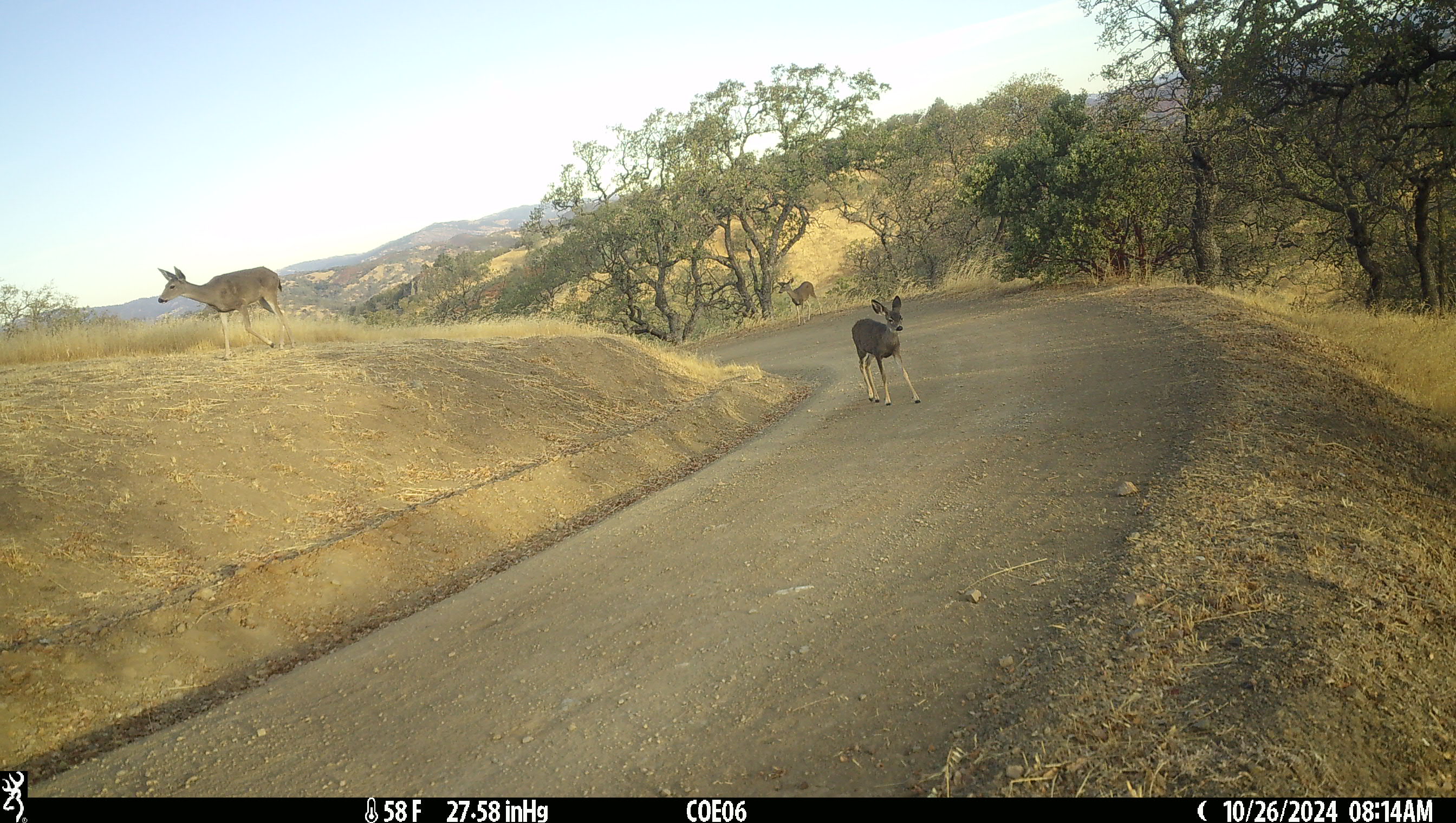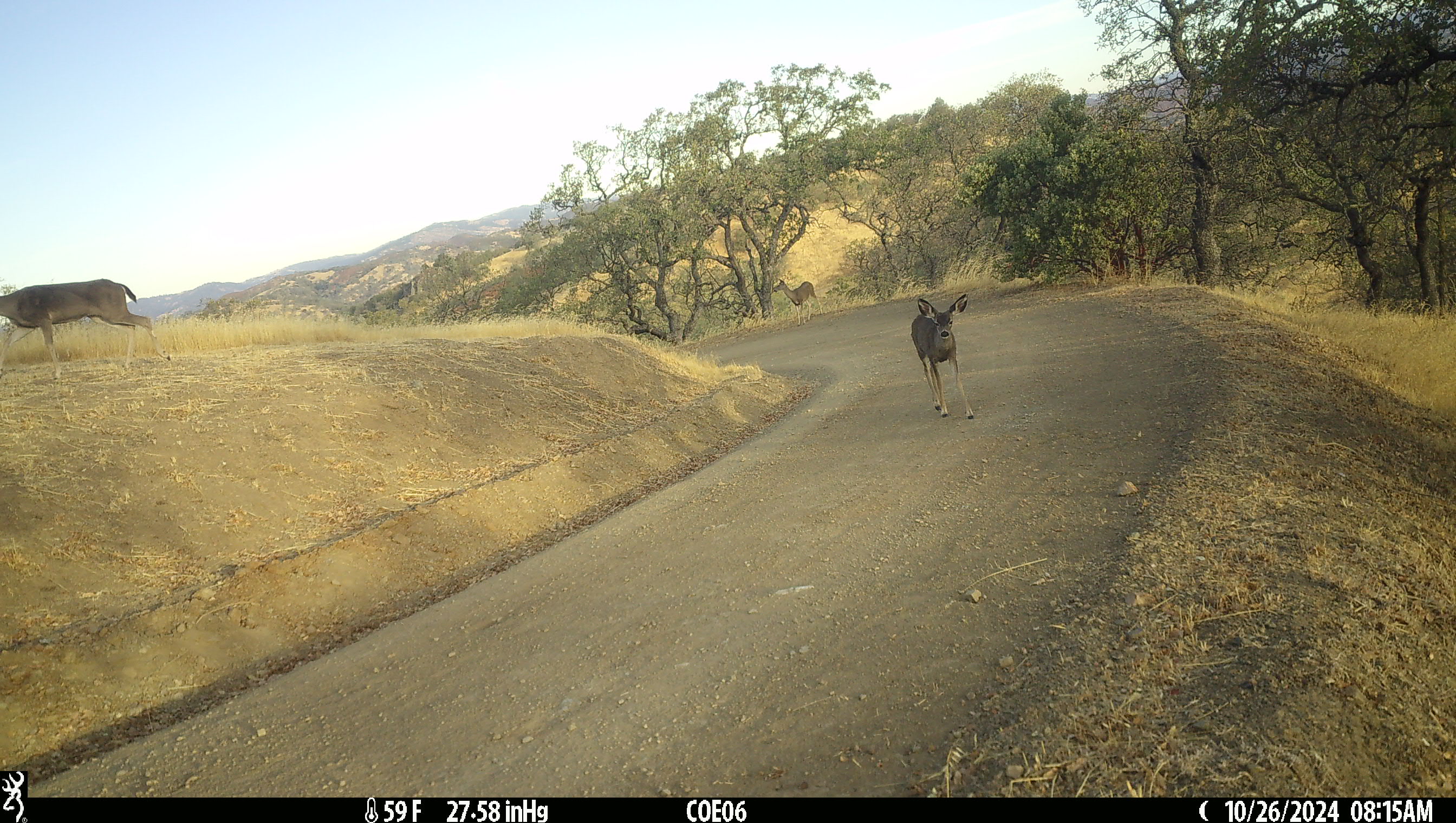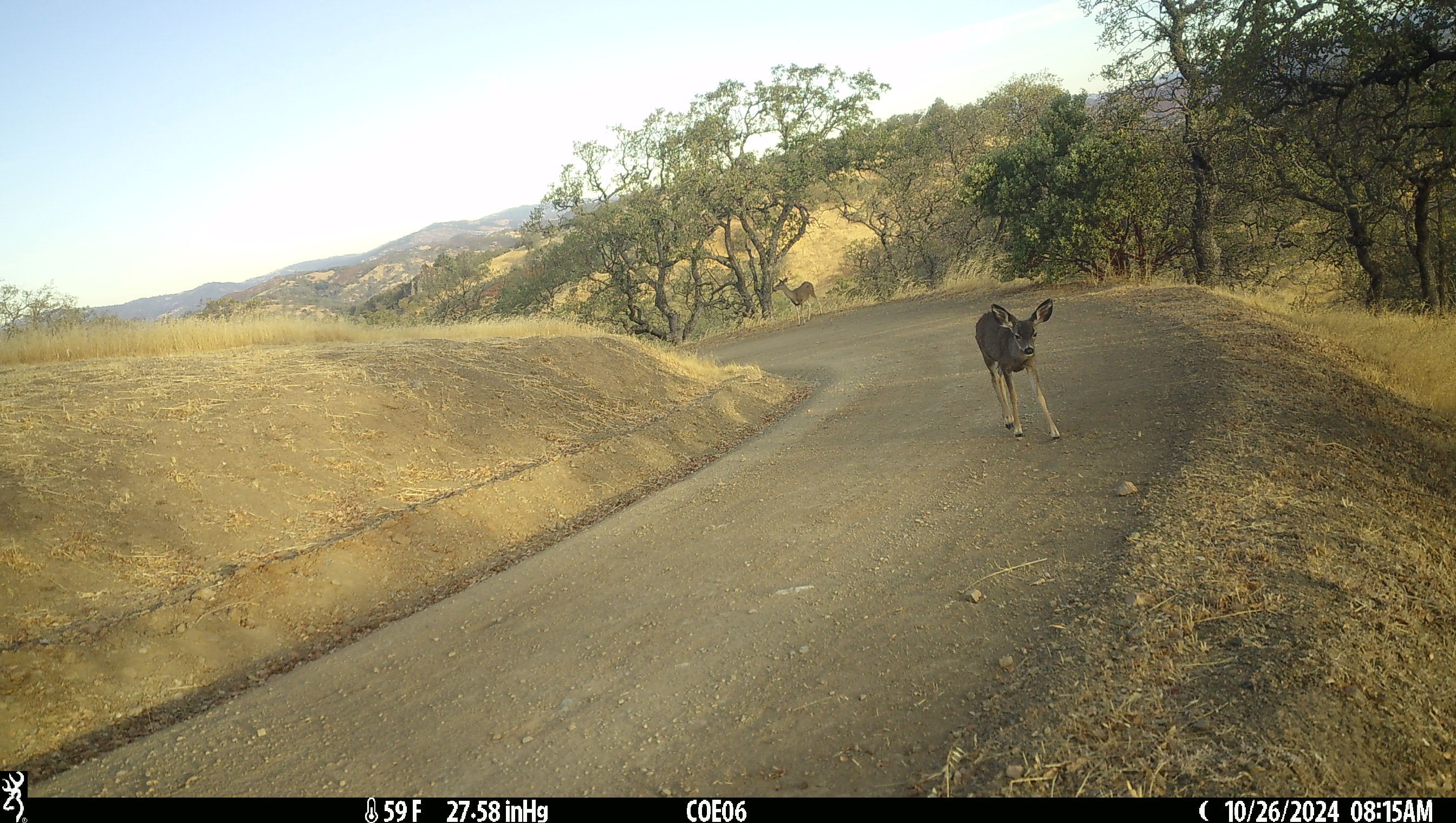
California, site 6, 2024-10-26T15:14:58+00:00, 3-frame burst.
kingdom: Animalia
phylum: Chordata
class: Mammalia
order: Artiodactyla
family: Cervidae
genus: Odocoileus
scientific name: Odocoileus hemionus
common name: mule deer